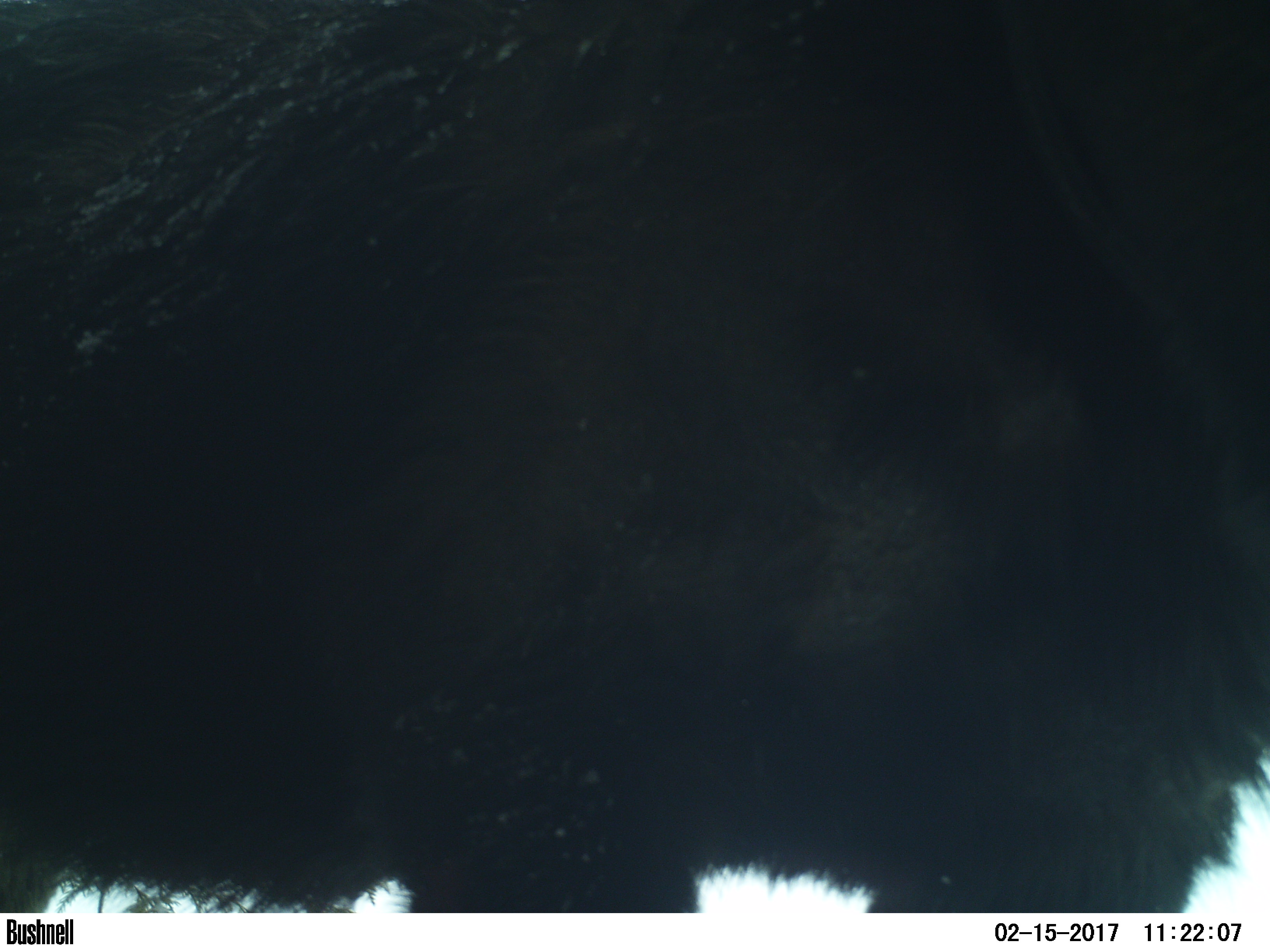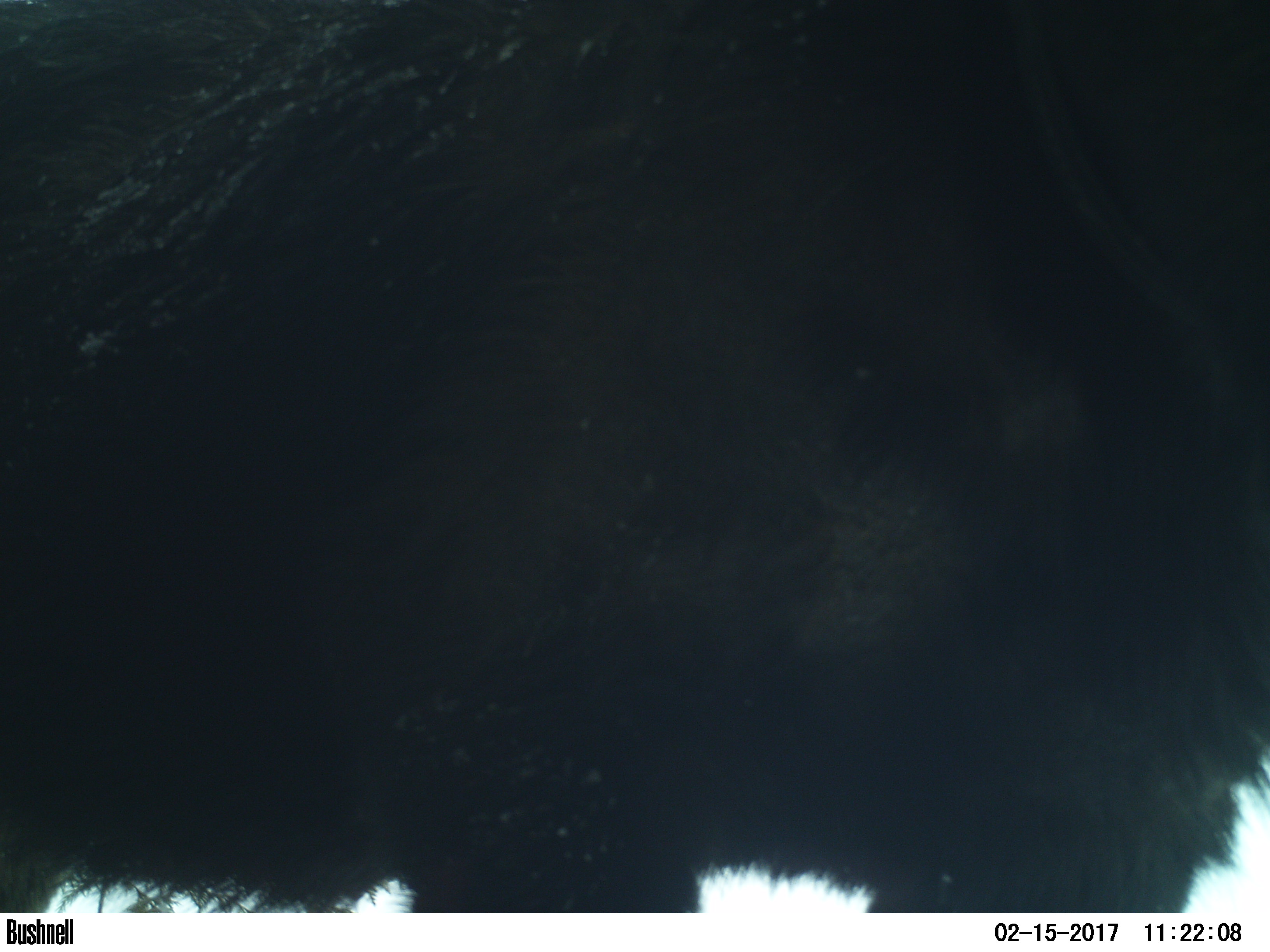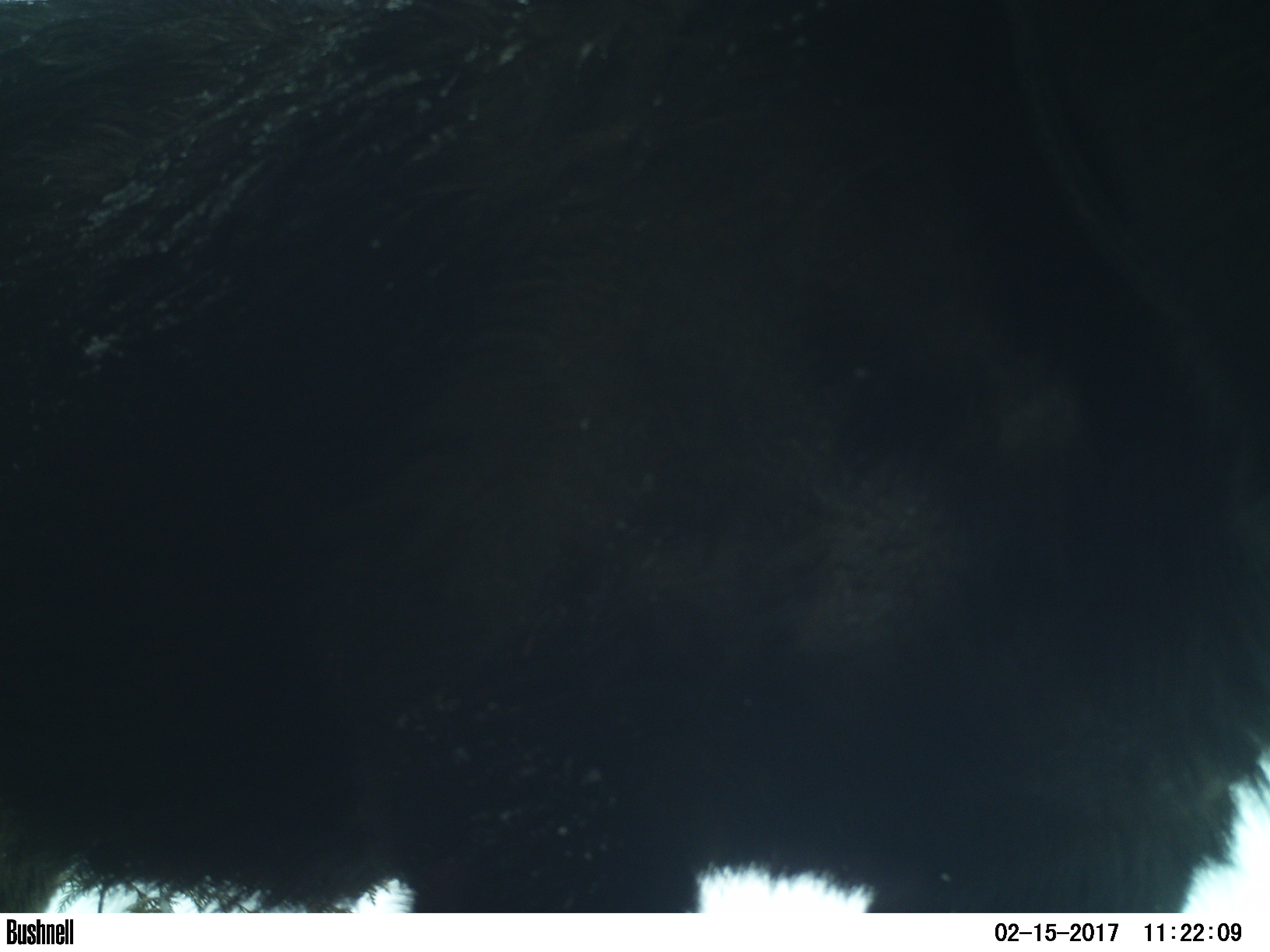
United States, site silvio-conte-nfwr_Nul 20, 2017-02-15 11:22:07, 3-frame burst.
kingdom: Animalia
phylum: Chordata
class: Mammalia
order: Artiodactyla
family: Cervidae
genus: Alces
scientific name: Alces alces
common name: moose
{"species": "moose (Alces alces)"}